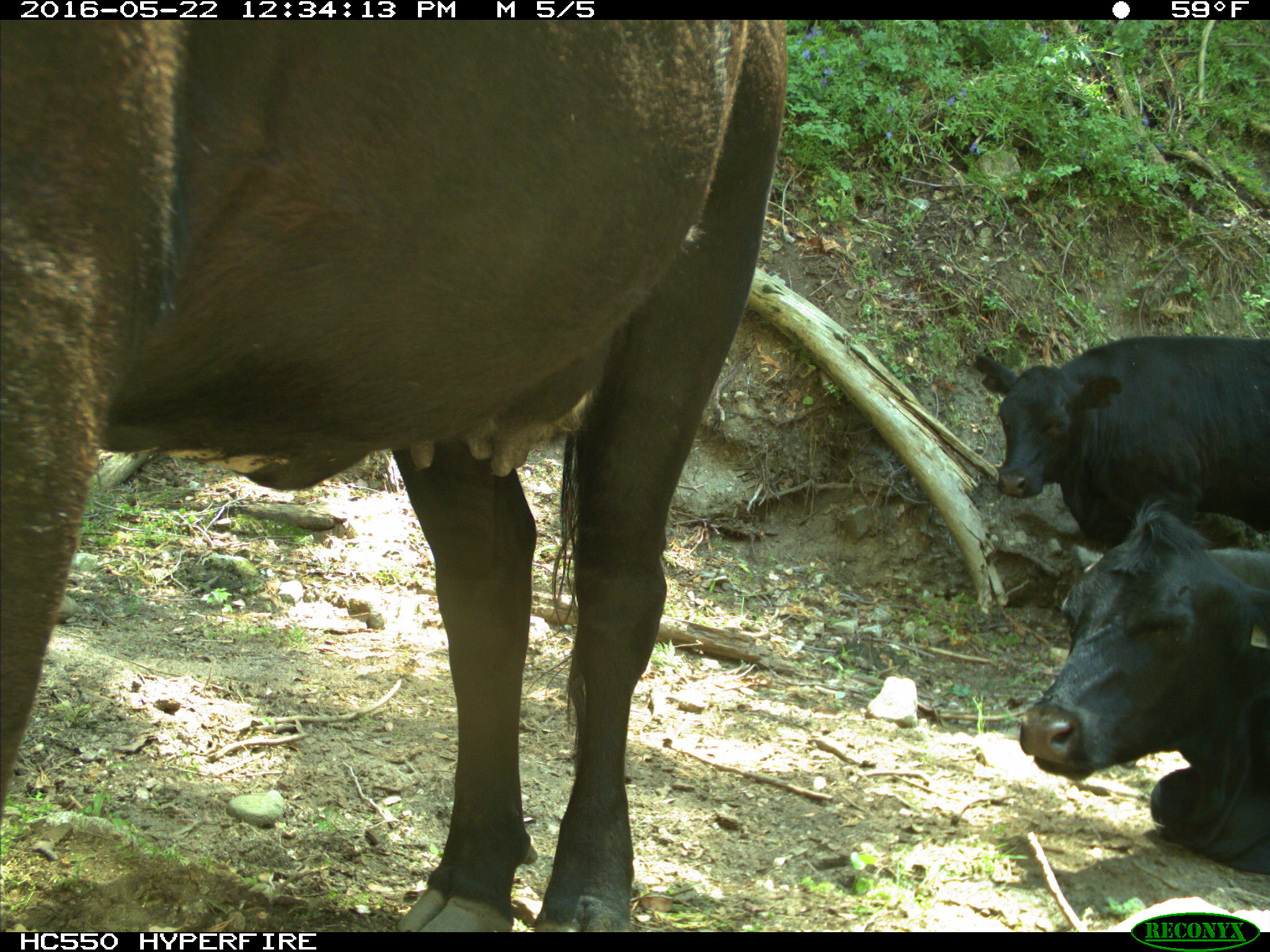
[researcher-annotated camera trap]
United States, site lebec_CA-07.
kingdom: Animalia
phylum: Chordata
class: Mammalia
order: Artiodactyla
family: Bovidae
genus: Bos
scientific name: Bos taurus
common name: domestic cow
Bos taurus (domestic cow).